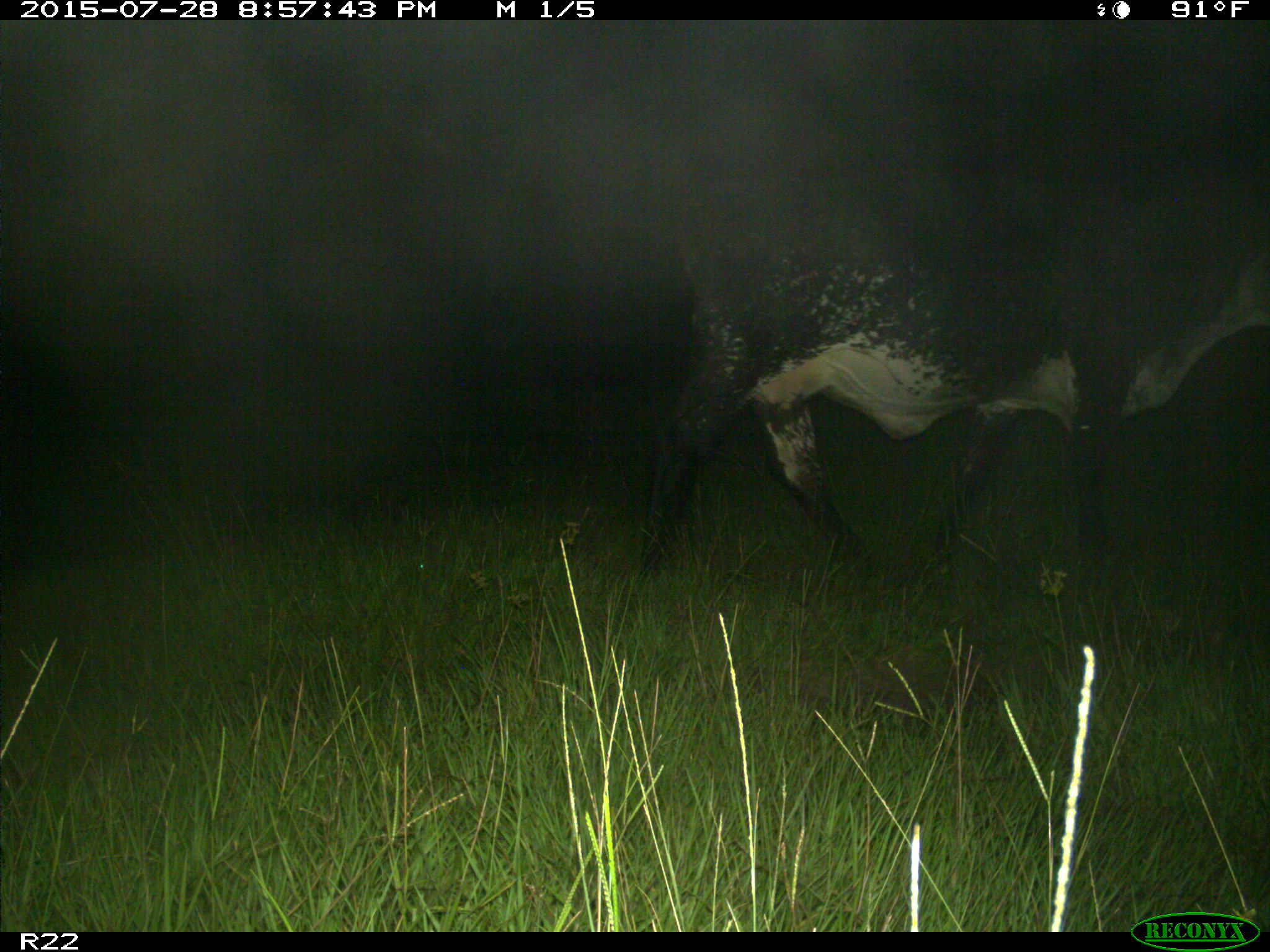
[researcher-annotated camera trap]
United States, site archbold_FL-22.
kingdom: Animalia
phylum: Chordata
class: Mammalia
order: Artiodactyla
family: Bovidae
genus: Bos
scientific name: Bos taurus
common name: domestic cow